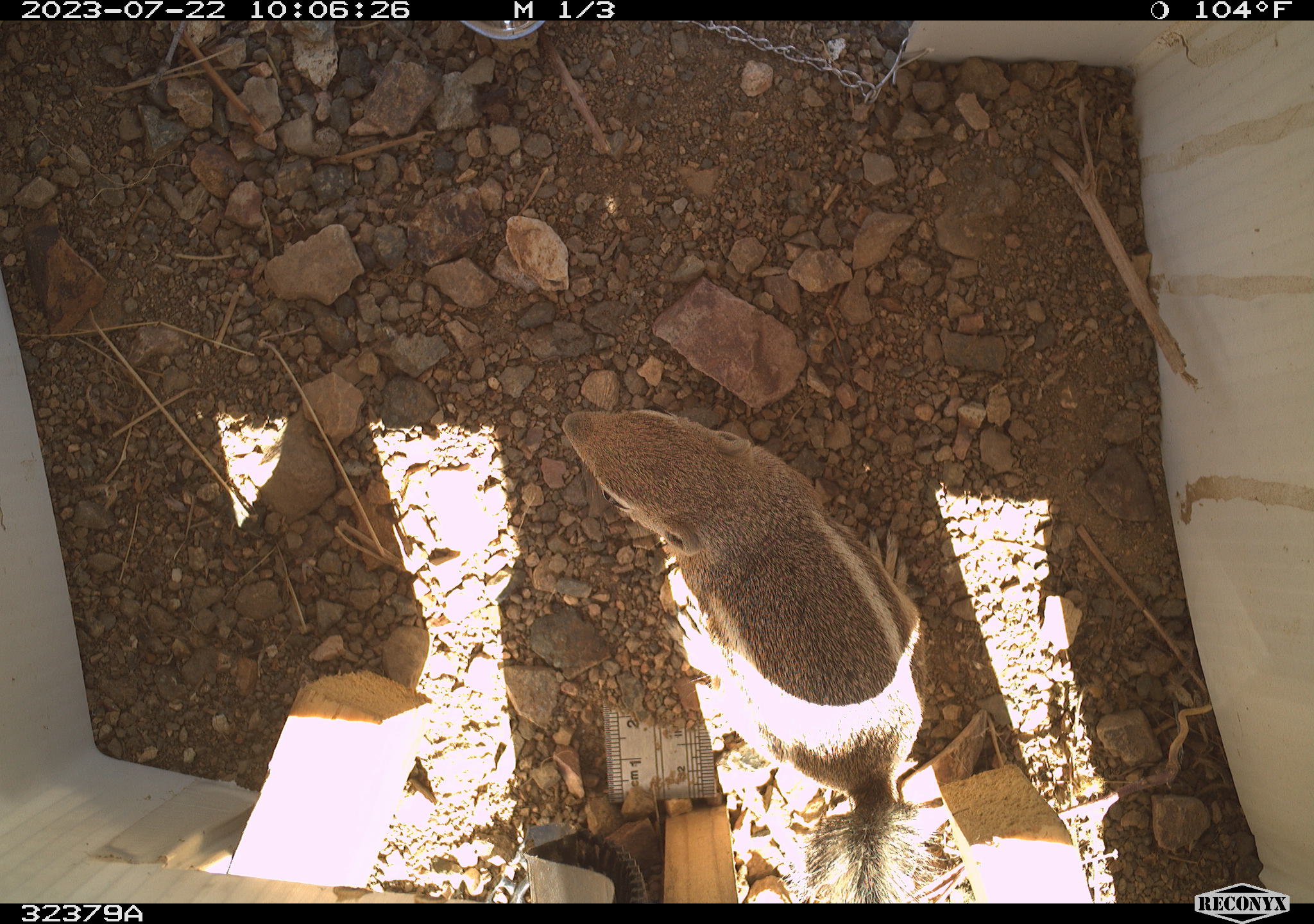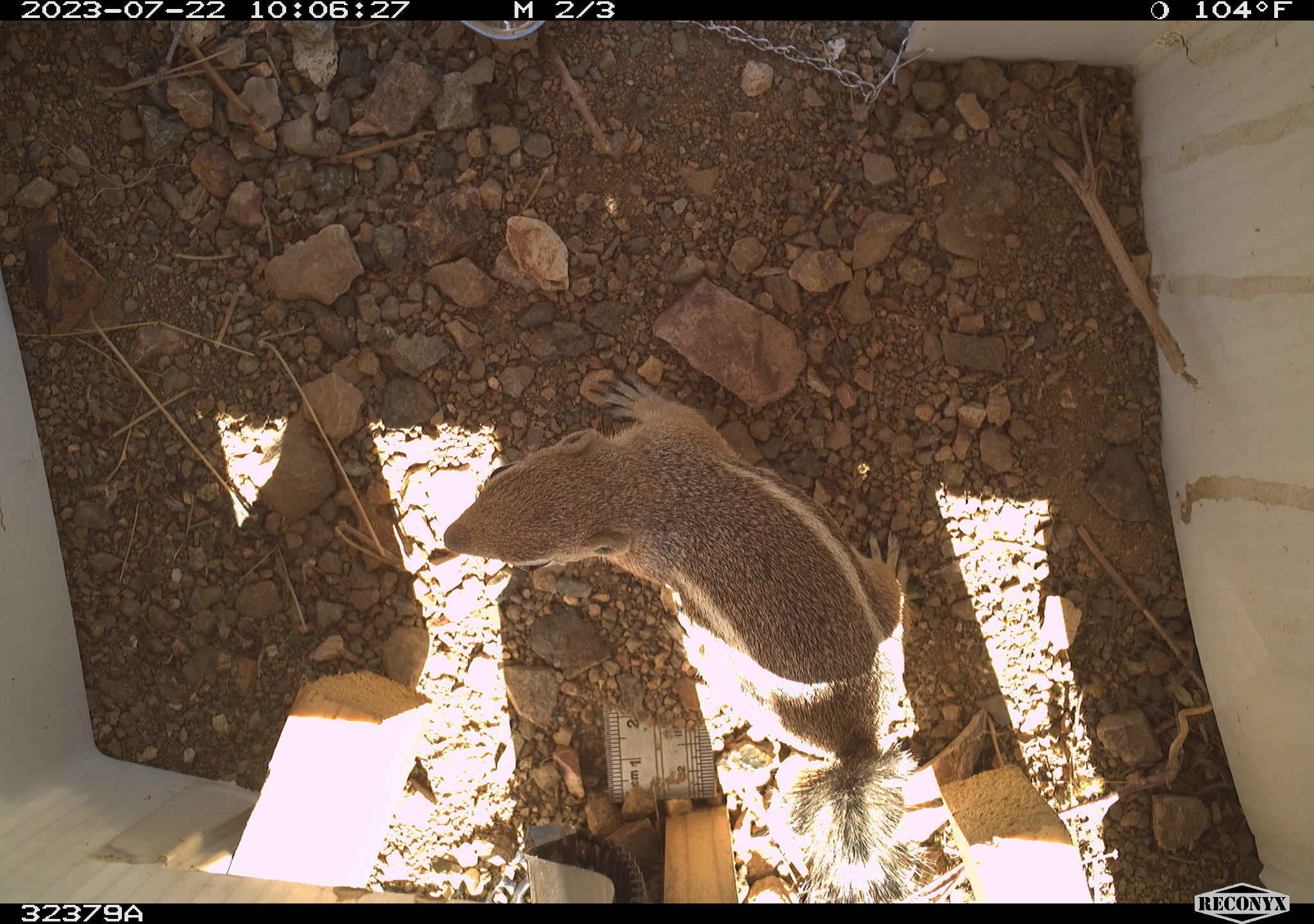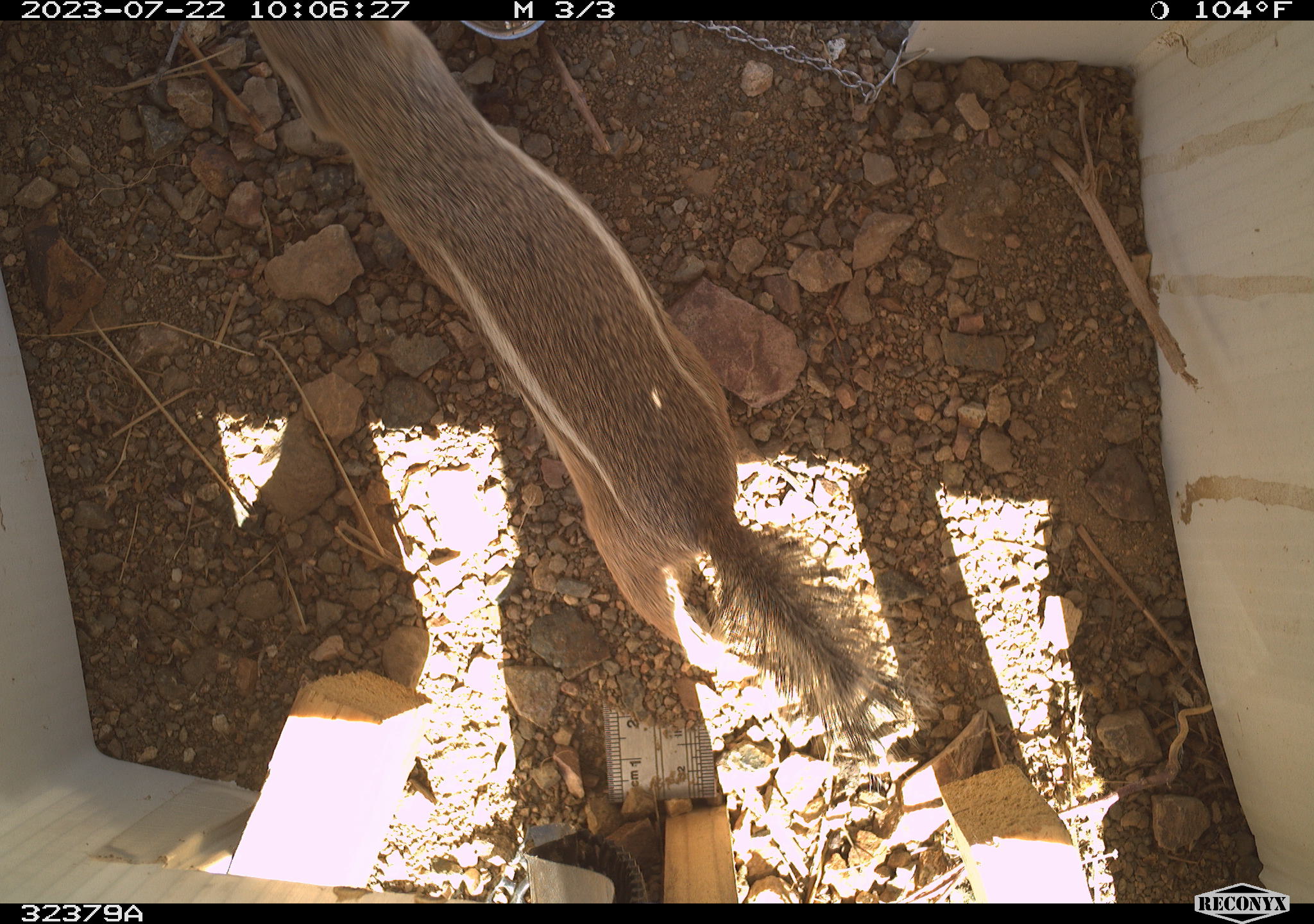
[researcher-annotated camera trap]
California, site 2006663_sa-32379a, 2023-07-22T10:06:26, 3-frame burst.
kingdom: Animalia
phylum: Chordata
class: Mammalia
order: Rodentia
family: Sciuridae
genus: Ammospermophilus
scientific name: Ammospermophilus leucurus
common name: white-tailed antelope squirrel